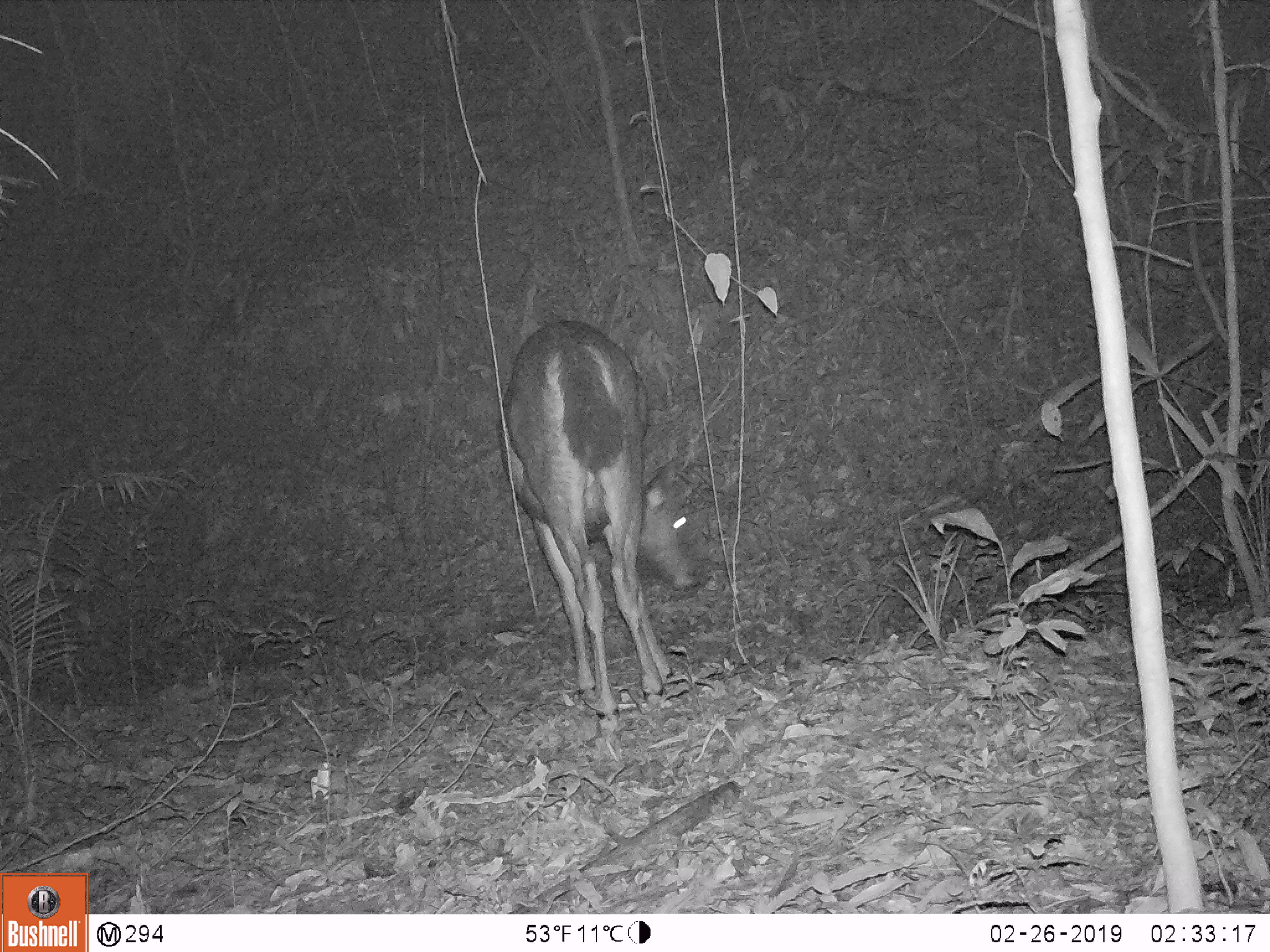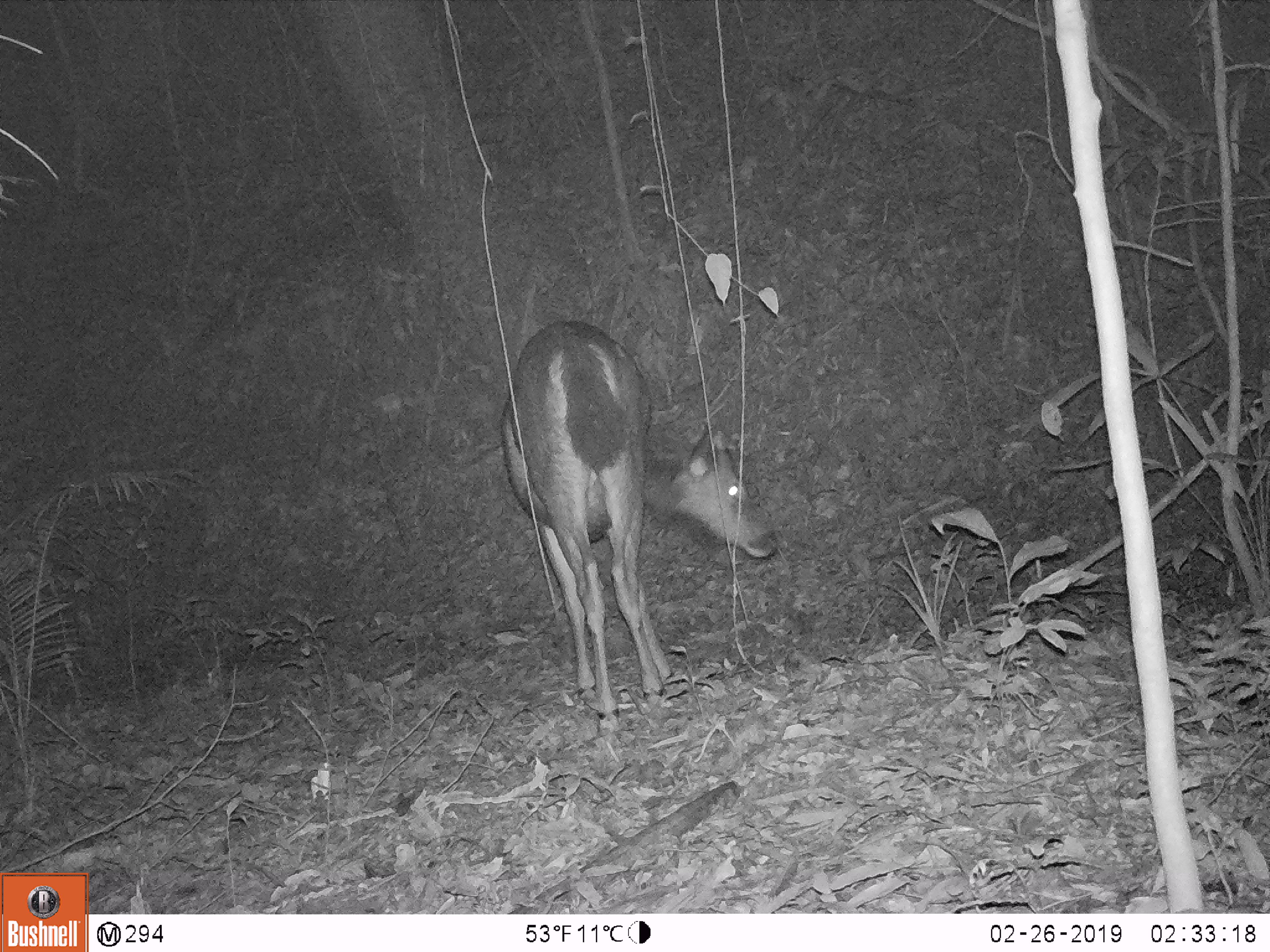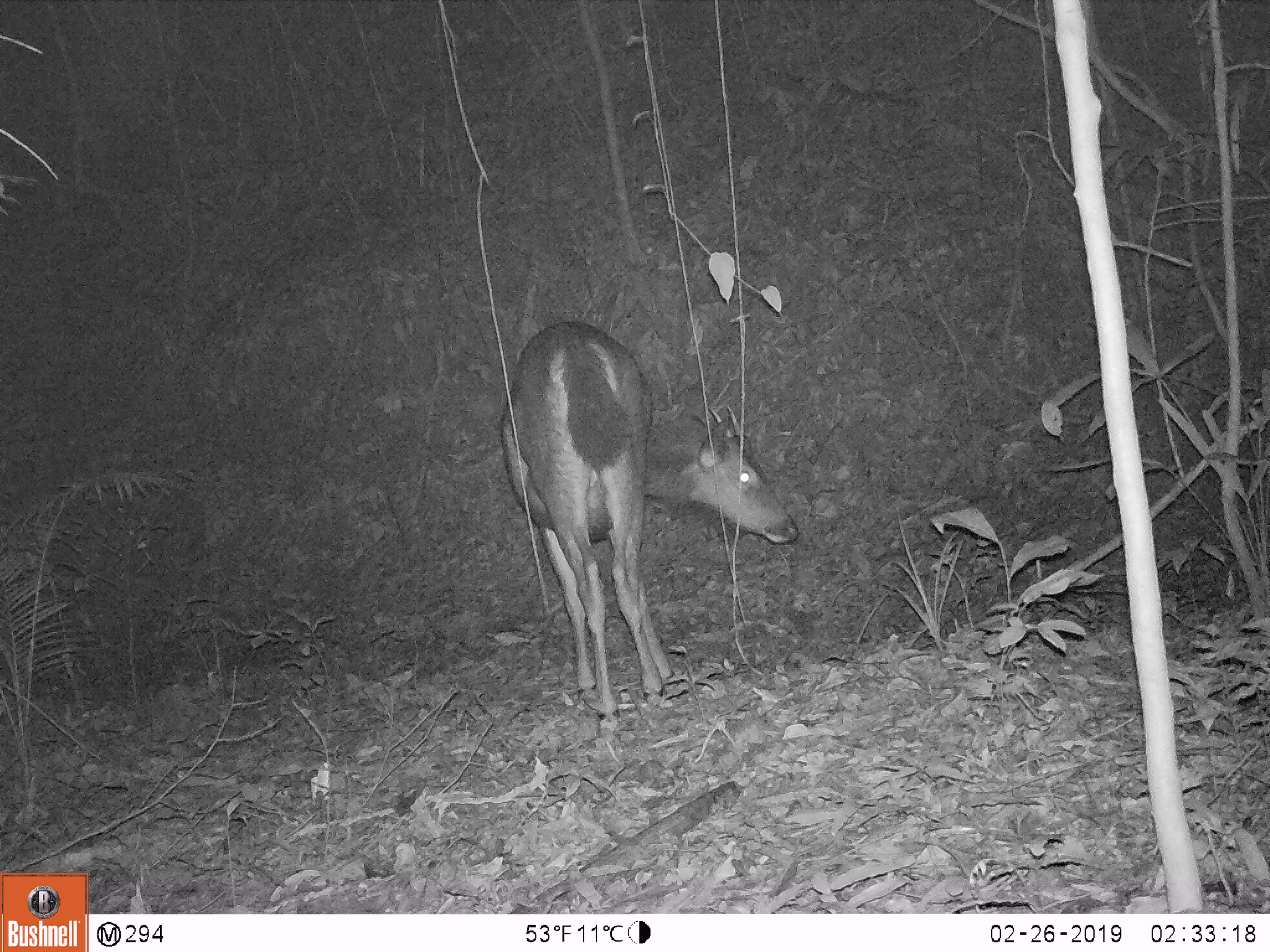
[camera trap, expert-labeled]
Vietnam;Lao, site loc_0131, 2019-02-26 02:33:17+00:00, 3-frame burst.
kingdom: Animalia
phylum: Chordata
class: Mammalia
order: Artiodactyla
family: Cervidae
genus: Rusa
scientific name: Rusa unicolor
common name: sambar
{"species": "sambar (Rusa unicolor)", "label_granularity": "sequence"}